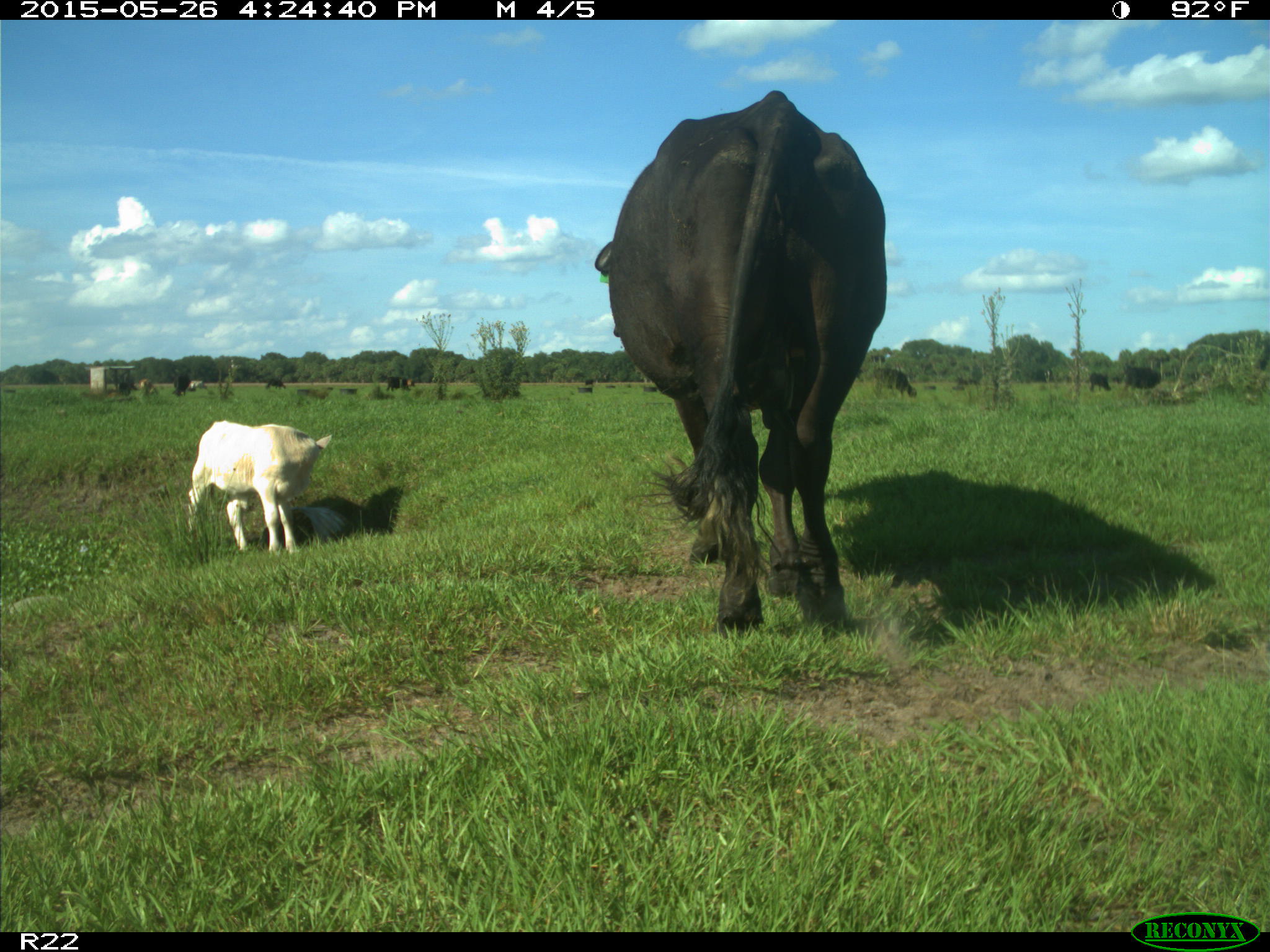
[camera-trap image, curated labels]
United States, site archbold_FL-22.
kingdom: Animalia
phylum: Chordata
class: Mammalia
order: Artiodactyla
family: Bovidae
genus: Bos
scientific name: Bos taurus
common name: domestic cow